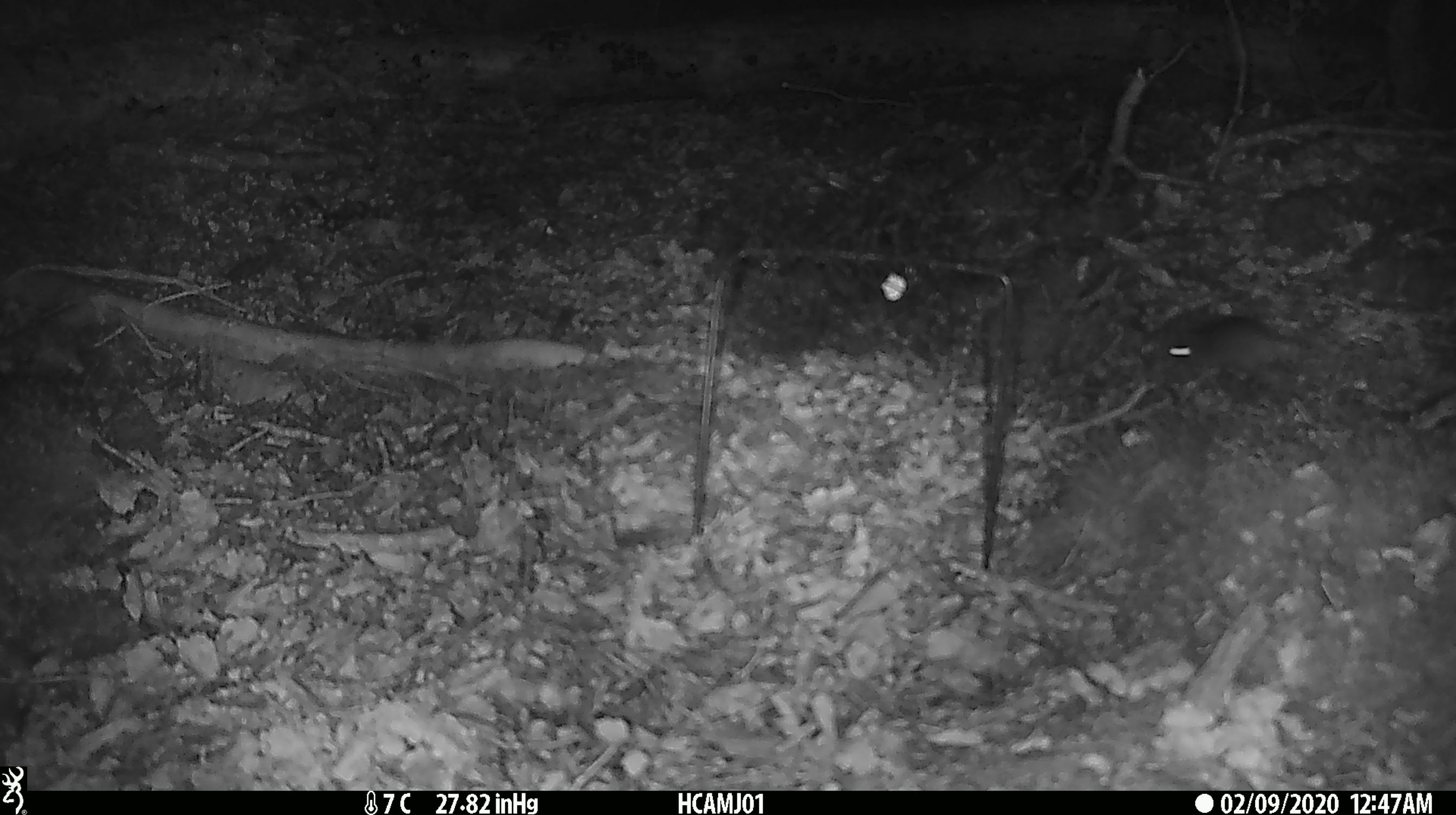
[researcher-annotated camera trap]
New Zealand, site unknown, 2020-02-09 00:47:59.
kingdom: Animalia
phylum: Chordata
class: Mammalia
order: Rodentia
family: Muridae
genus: Mus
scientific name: Mus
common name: mouse